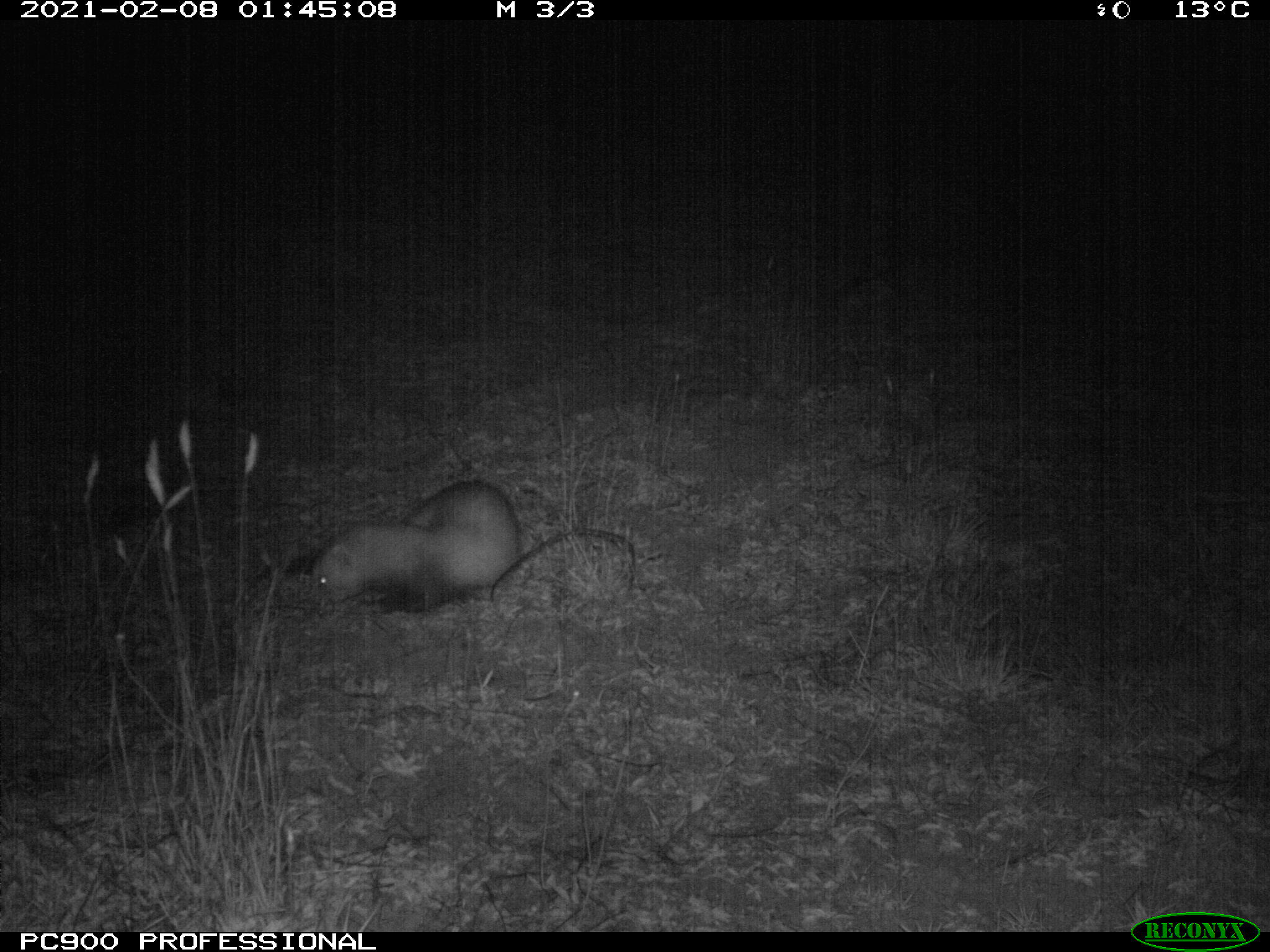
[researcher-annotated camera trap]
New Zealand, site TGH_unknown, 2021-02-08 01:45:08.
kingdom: Animalia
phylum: Chordata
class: Mammalia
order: Carnivora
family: Mustelidae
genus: Mustela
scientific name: Mustela furo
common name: ferret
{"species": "ferret (Mustela furo)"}